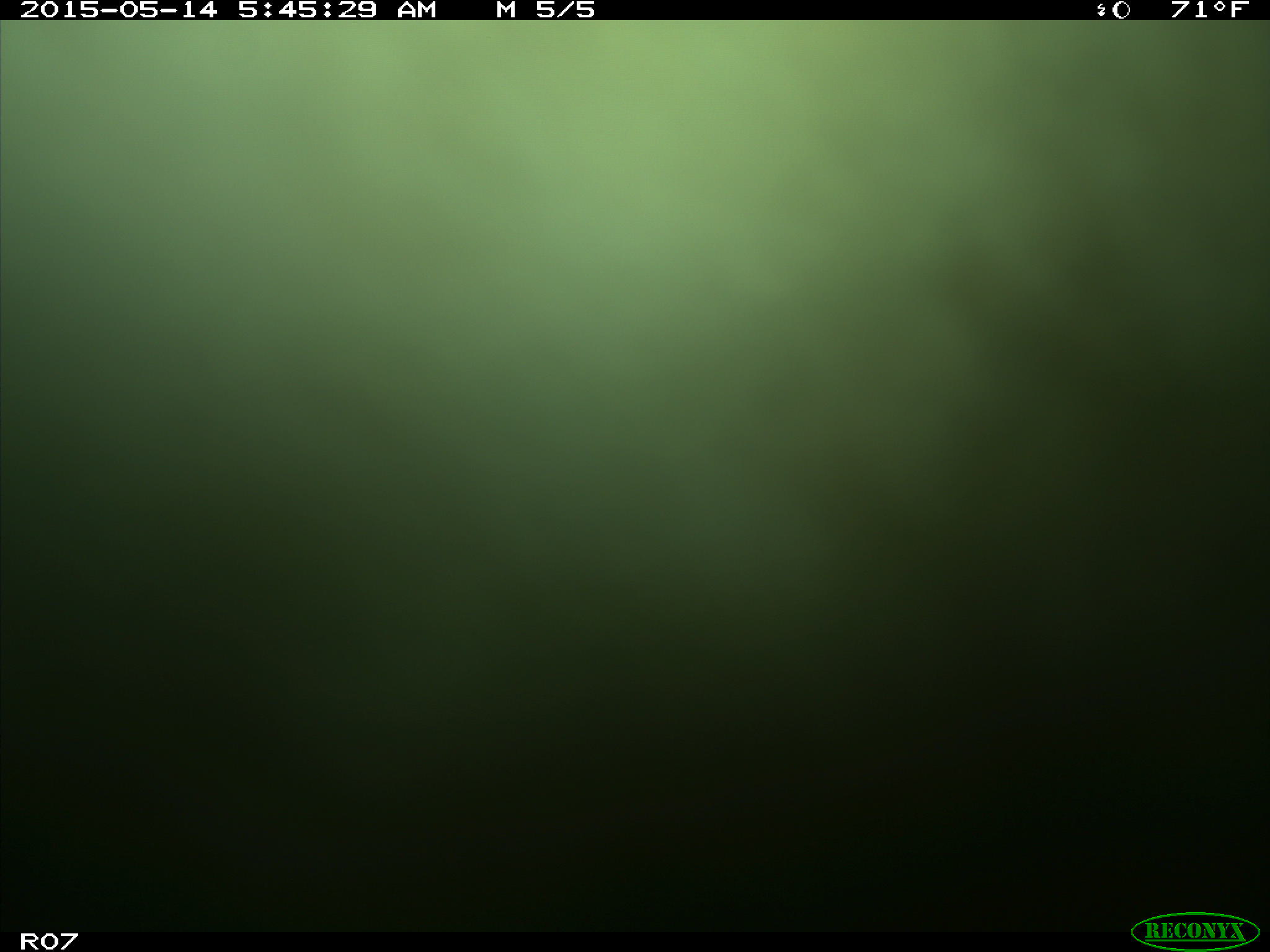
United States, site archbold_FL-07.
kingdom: Animalia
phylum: Chordata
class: Mammalia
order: Artiodactyla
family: Bovidae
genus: Bos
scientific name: Bos taurus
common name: domestic cow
Bos taurus (domestic cow).